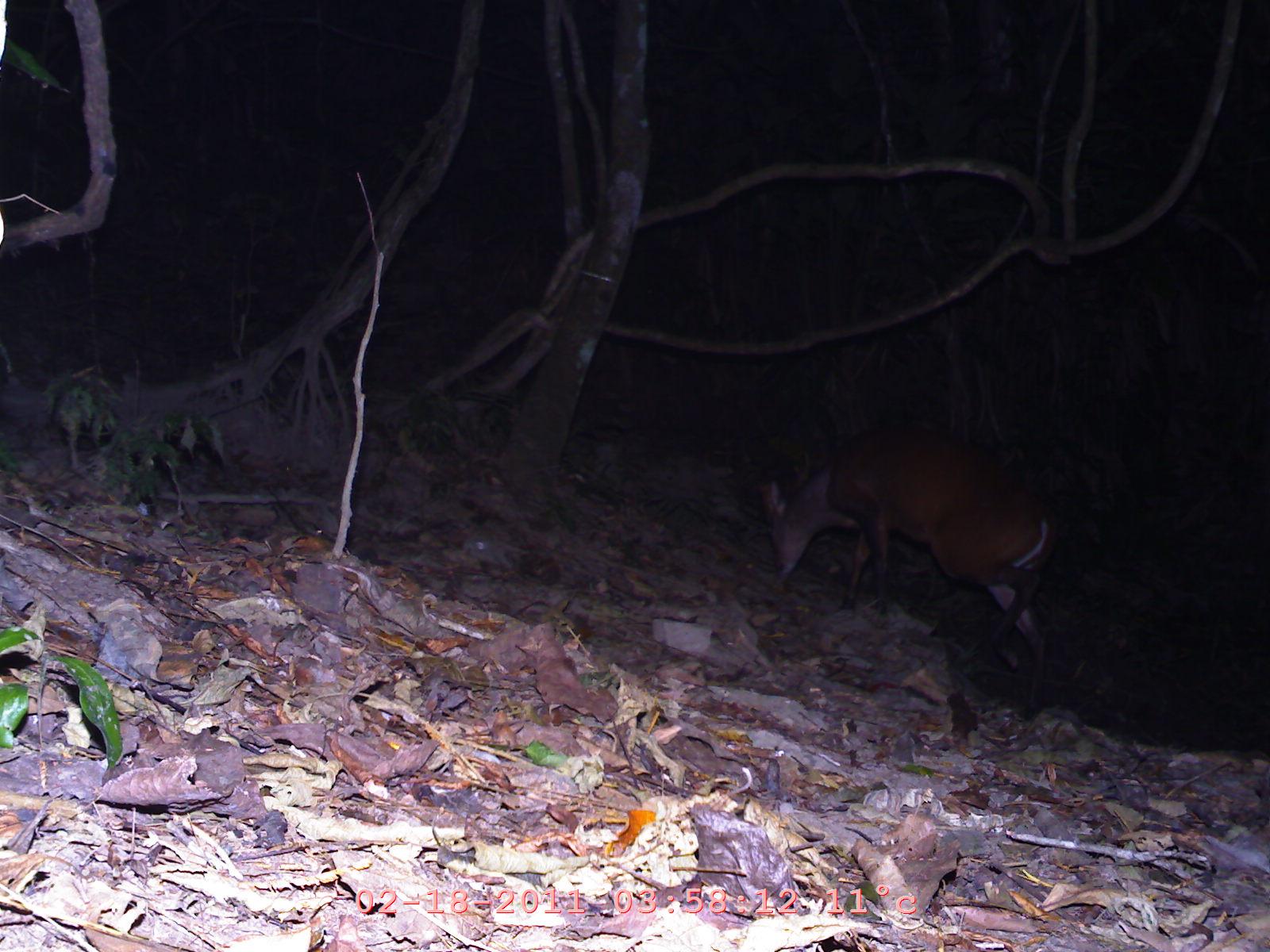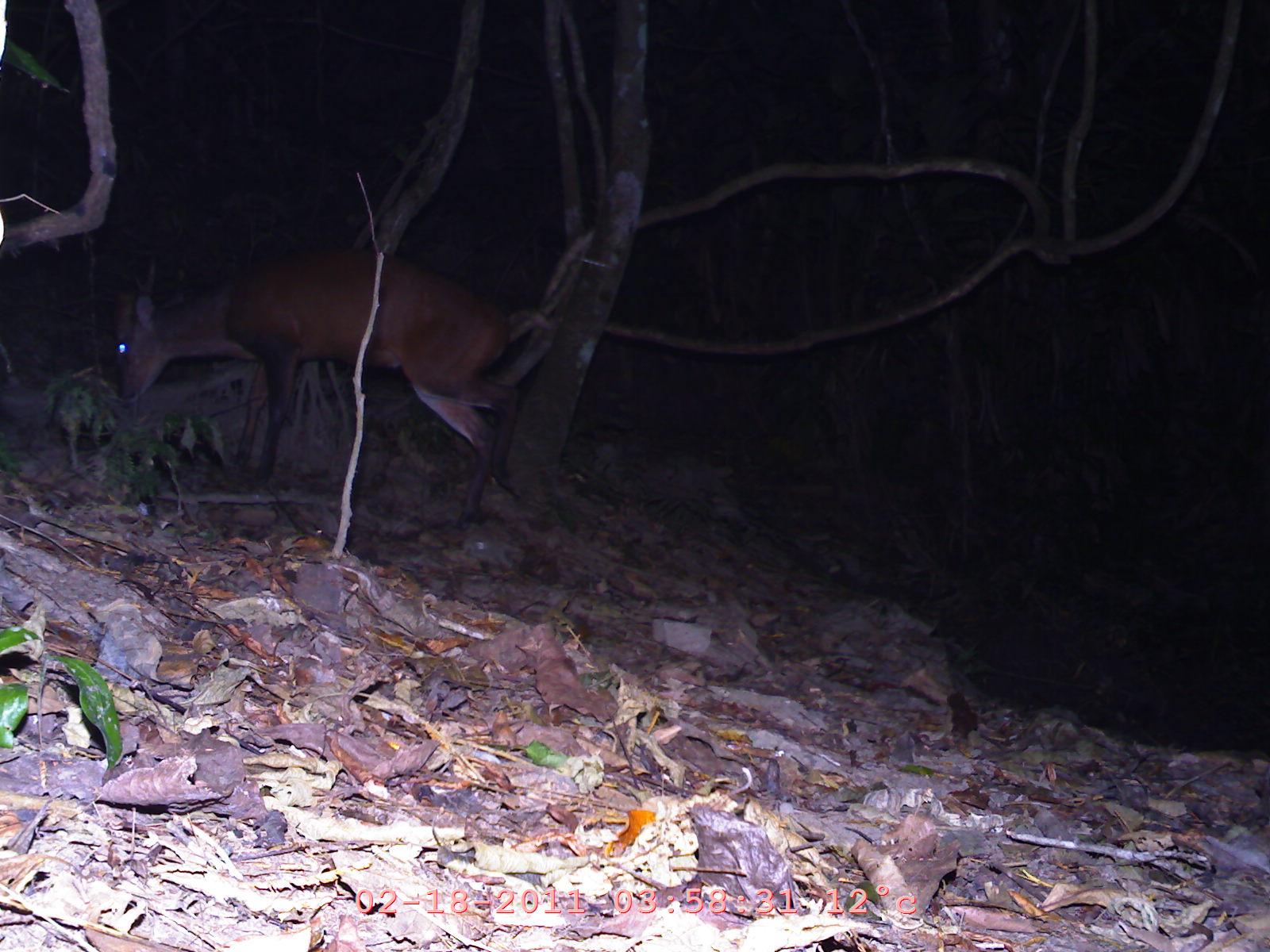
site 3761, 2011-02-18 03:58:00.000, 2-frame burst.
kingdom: Animalia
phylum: Chordata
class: Mammalia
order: Artiodactyla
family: Cervidae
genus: Muntiacus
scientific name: Muntiacus muntjak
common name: southern red muntjac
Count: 1.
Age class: adult.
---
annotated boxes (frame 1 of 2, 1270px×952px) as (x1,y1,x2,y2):
muntiacus muntjak: (757,420,1061,717)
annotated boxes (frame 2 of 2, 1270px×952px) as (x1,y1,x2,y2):
muntiacus muntjak: (106,243,550,529)